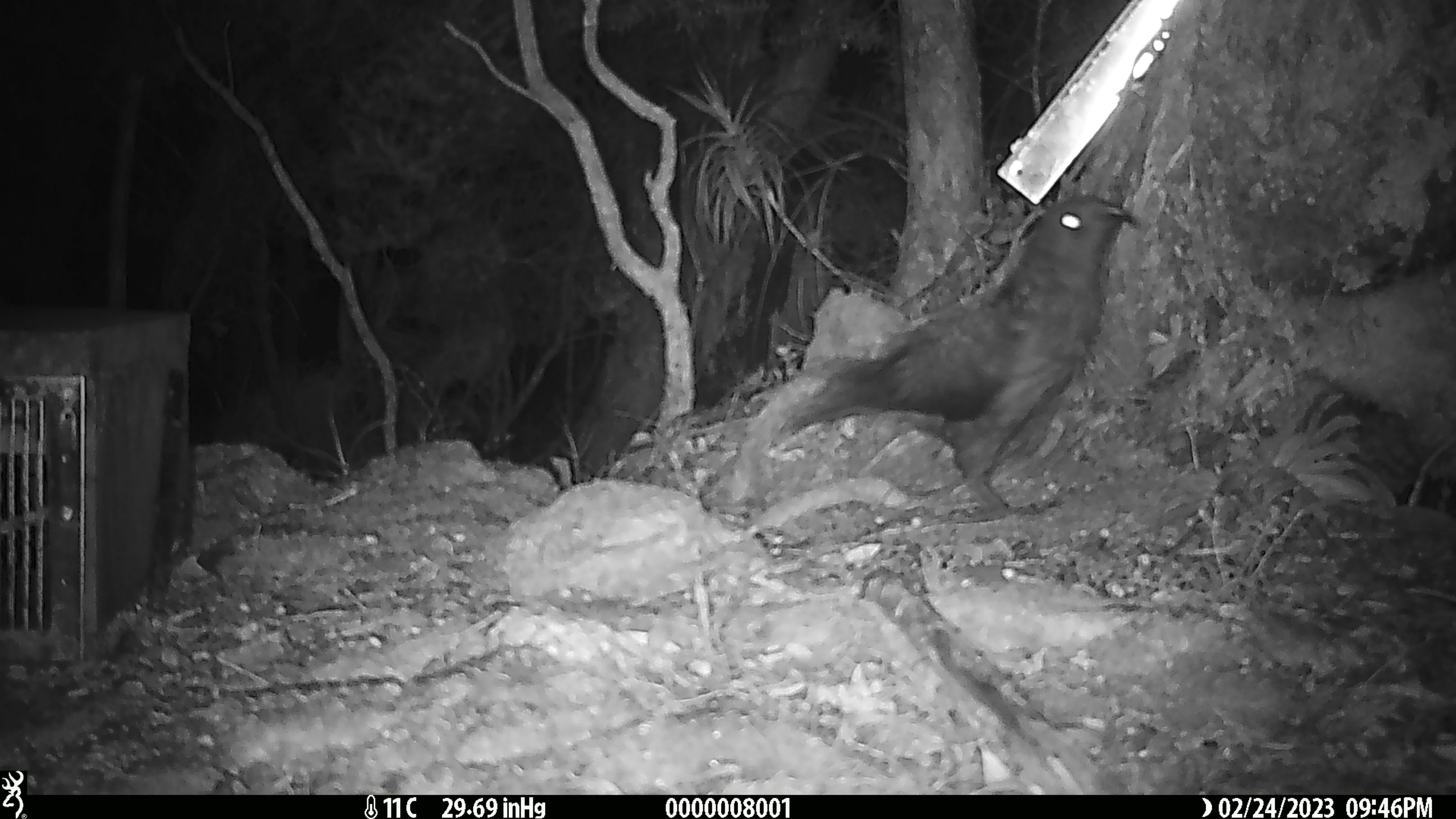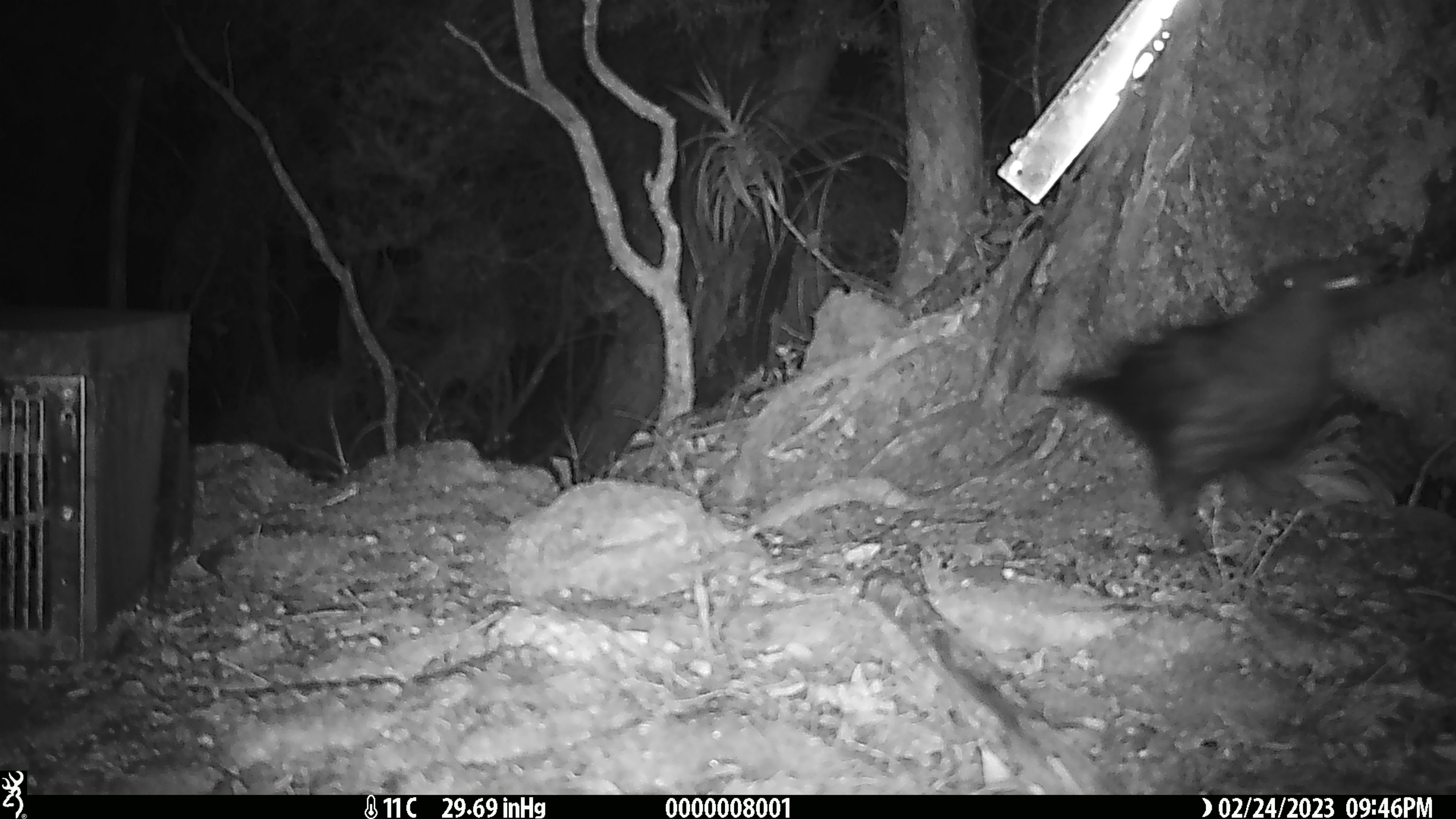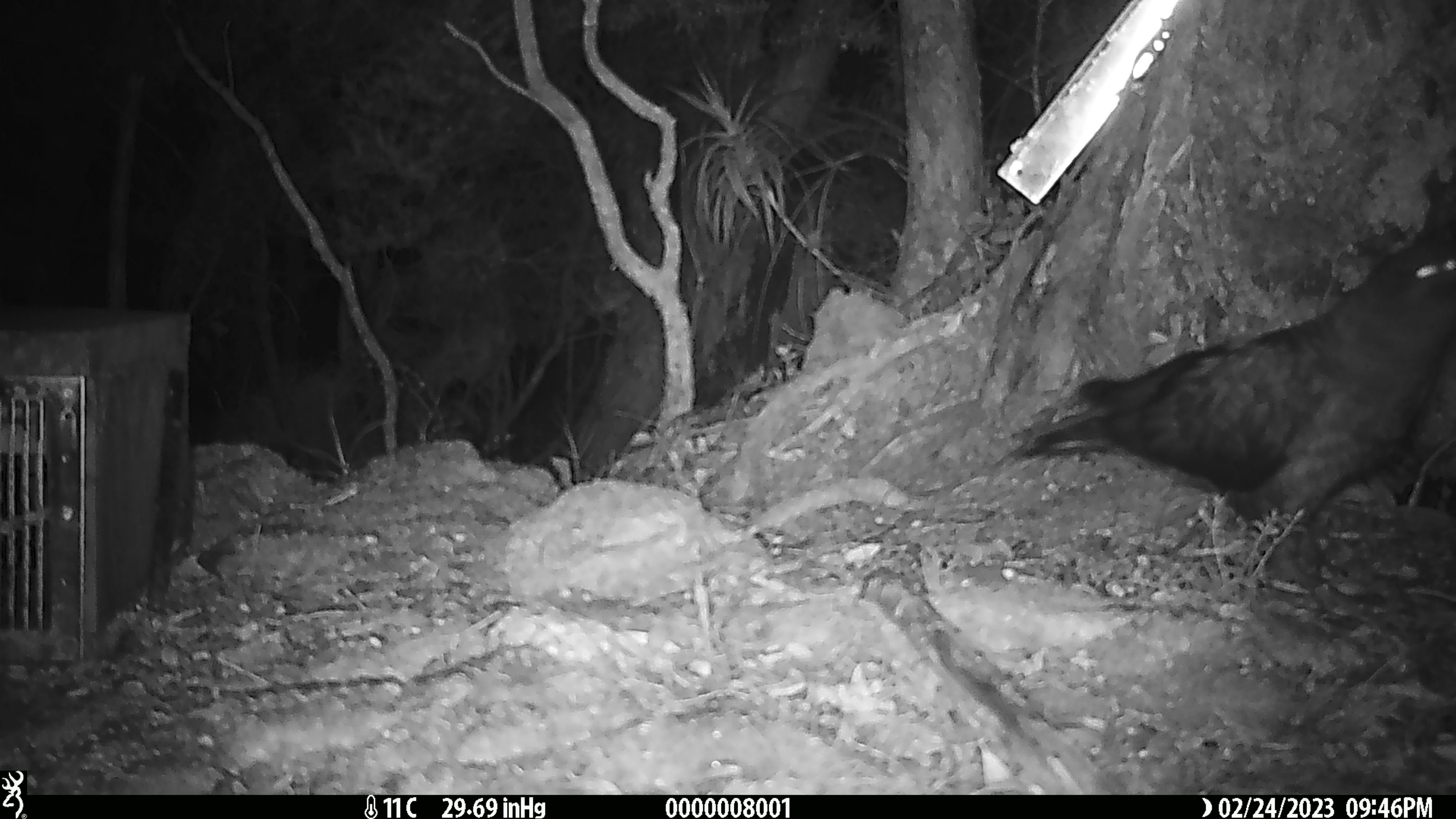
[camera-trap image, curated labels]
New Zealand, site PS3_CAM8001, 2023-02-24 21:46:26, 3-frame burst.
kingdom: Animalia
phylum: Chordata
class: Aves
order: Psittaciformes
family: Strigopidae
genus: Nestor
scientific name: Nestor notabilis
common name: kea